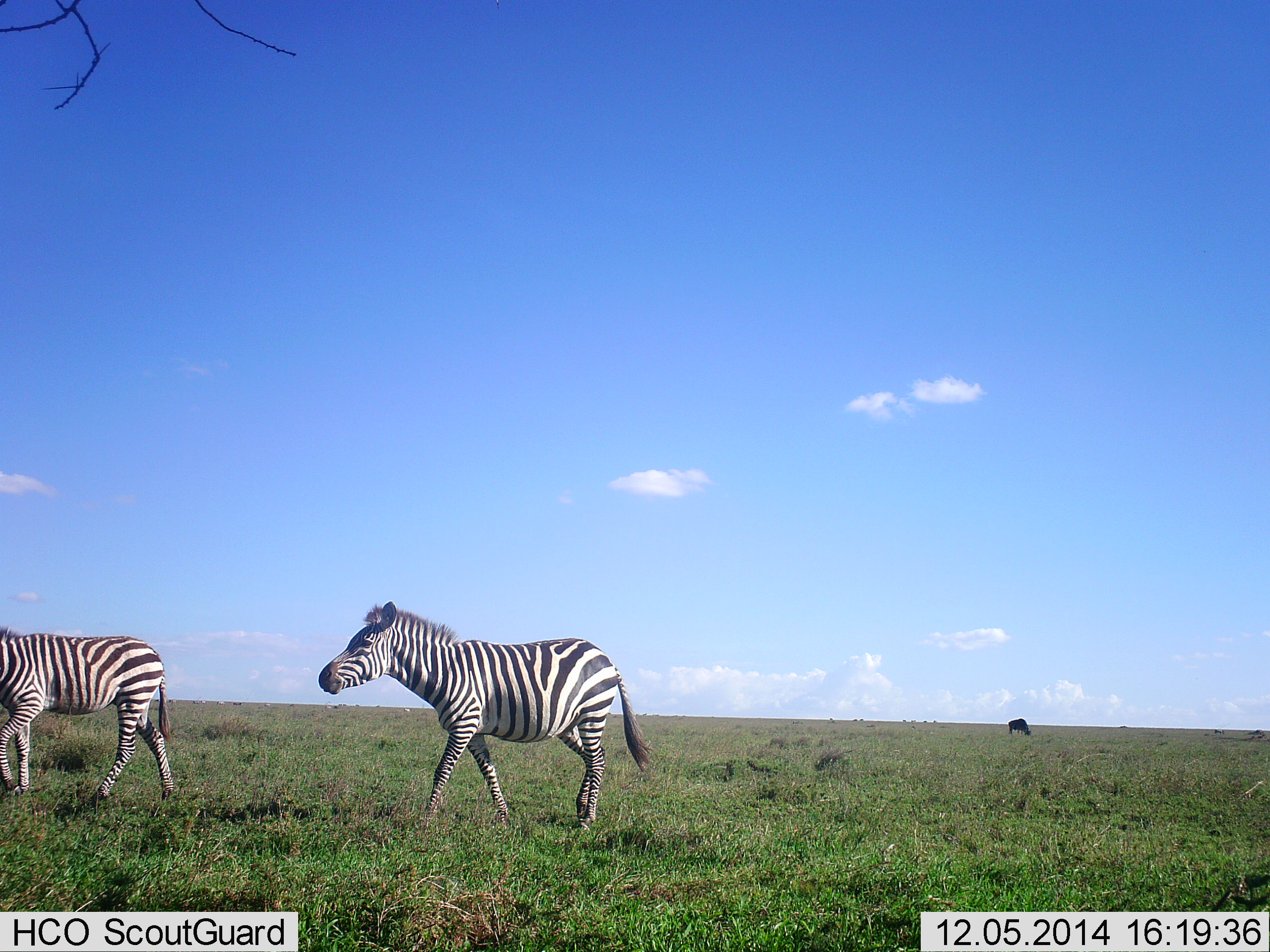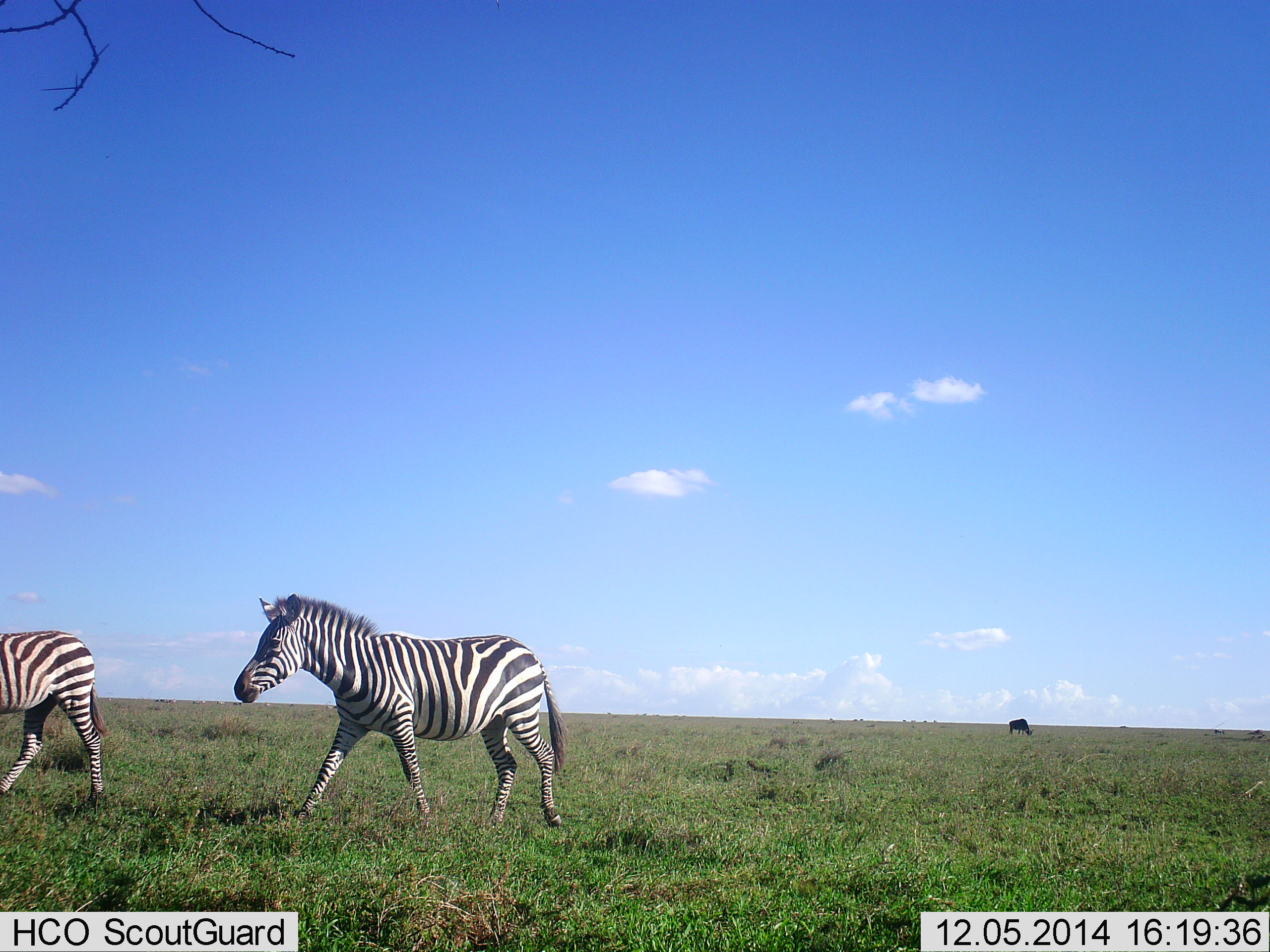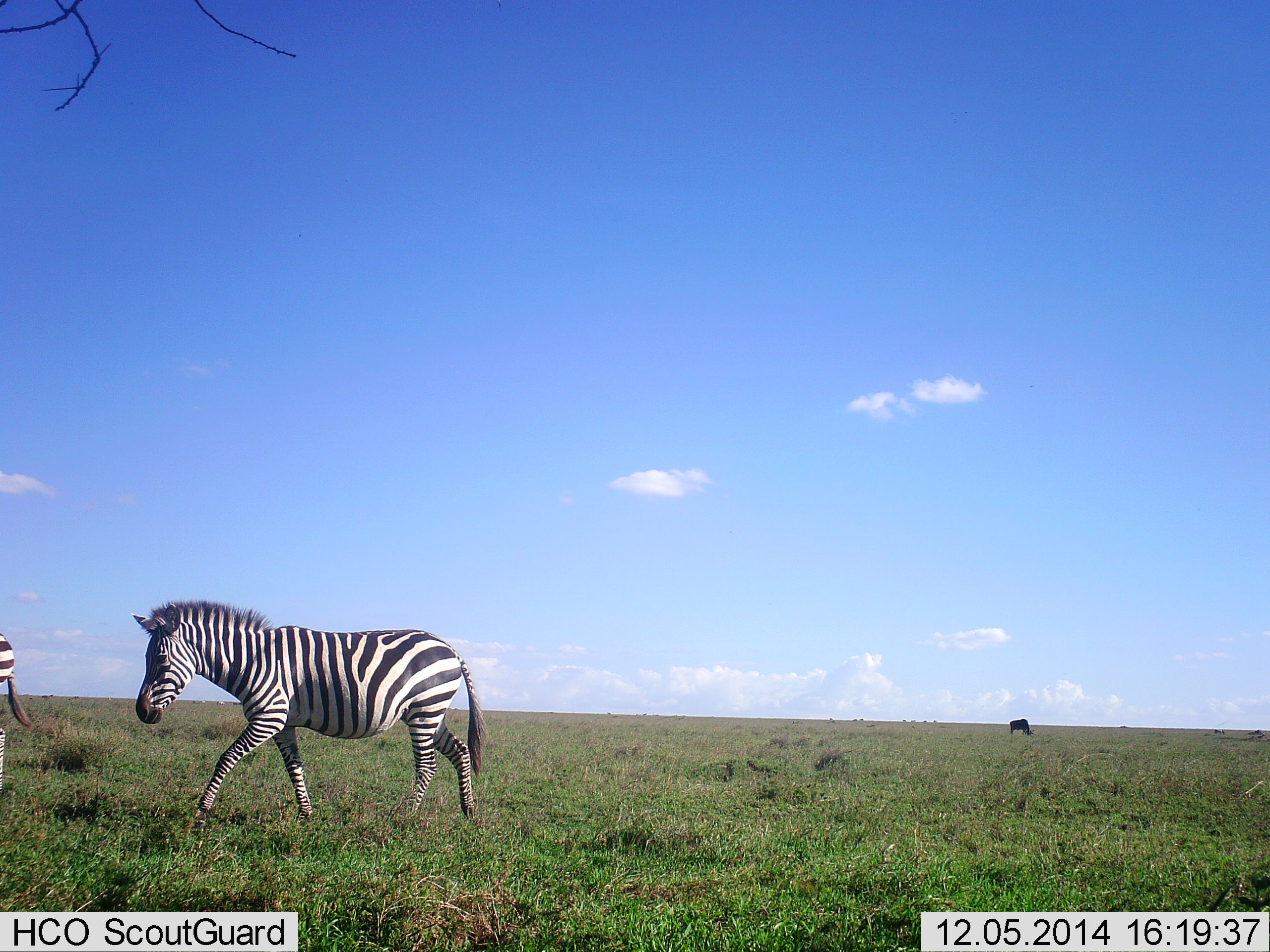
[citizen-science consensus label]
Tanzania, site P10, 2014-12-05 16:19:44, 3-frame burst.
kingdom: Animalia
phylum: Chordata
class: Mammalia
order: Perissodactyla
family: Equidae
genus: Equus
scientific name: Equus quagga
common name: plains zebra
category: zebra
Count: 2.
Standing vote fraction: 0%.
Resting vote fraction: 0%.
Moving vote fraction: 100%.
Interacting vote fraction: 0%.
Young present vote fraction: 0%.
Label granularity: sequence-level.